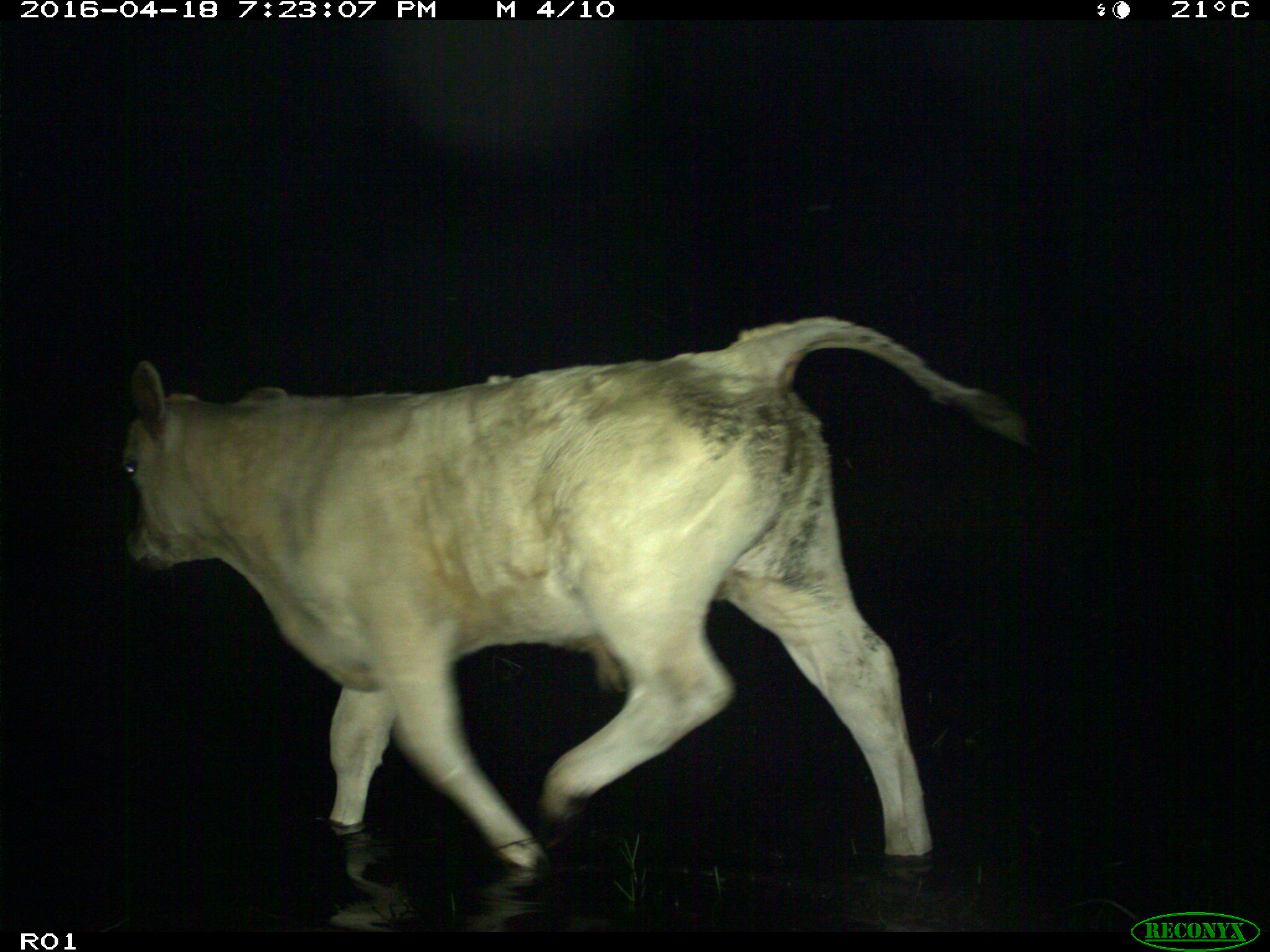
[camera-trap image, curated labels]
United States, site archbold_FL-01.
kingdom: Animalia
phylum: Chordata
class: Mammalia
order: Artiodactyla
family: Bovidae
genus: Bos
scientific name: Bos taurus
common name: domestic cow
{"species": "Bos taurus (domestic cow)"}